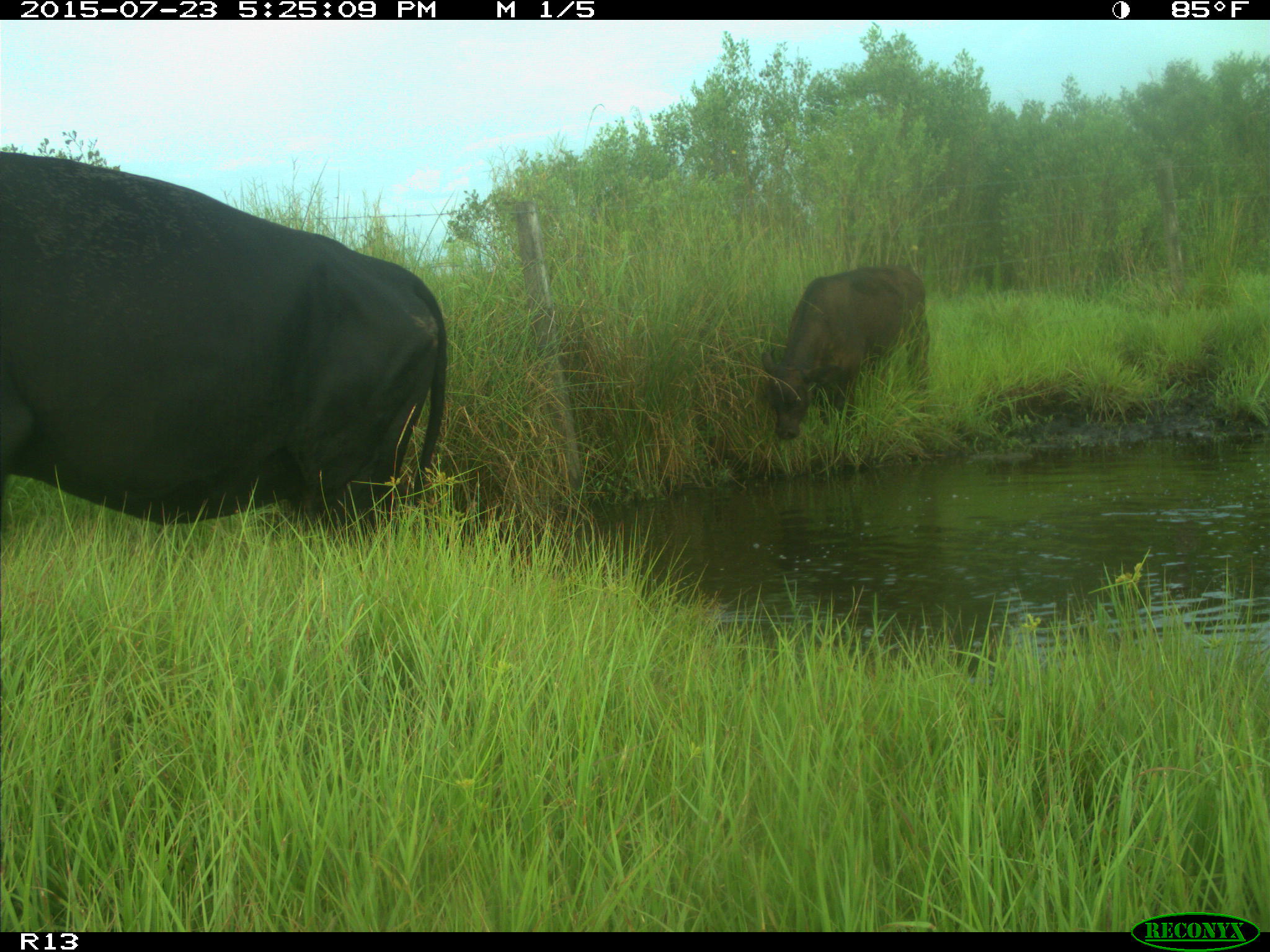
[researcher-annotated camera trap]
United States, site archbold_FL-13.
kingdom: Animalia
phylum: Chordata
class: Mammalia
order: Artiodactyla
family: Bovidae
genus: Bos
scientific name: Bos taurus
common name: domestic cow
Bos taurus (domestic cow).